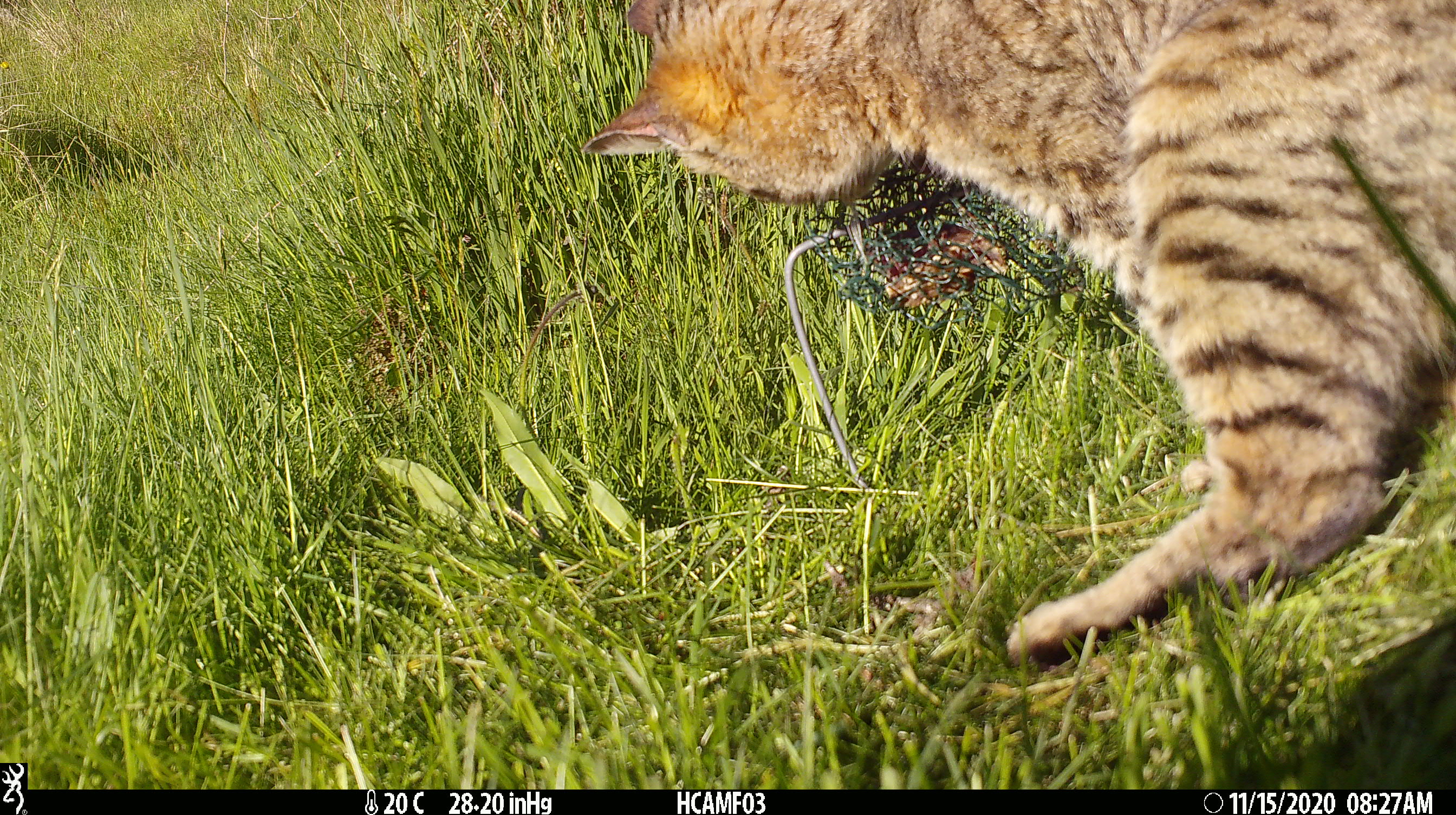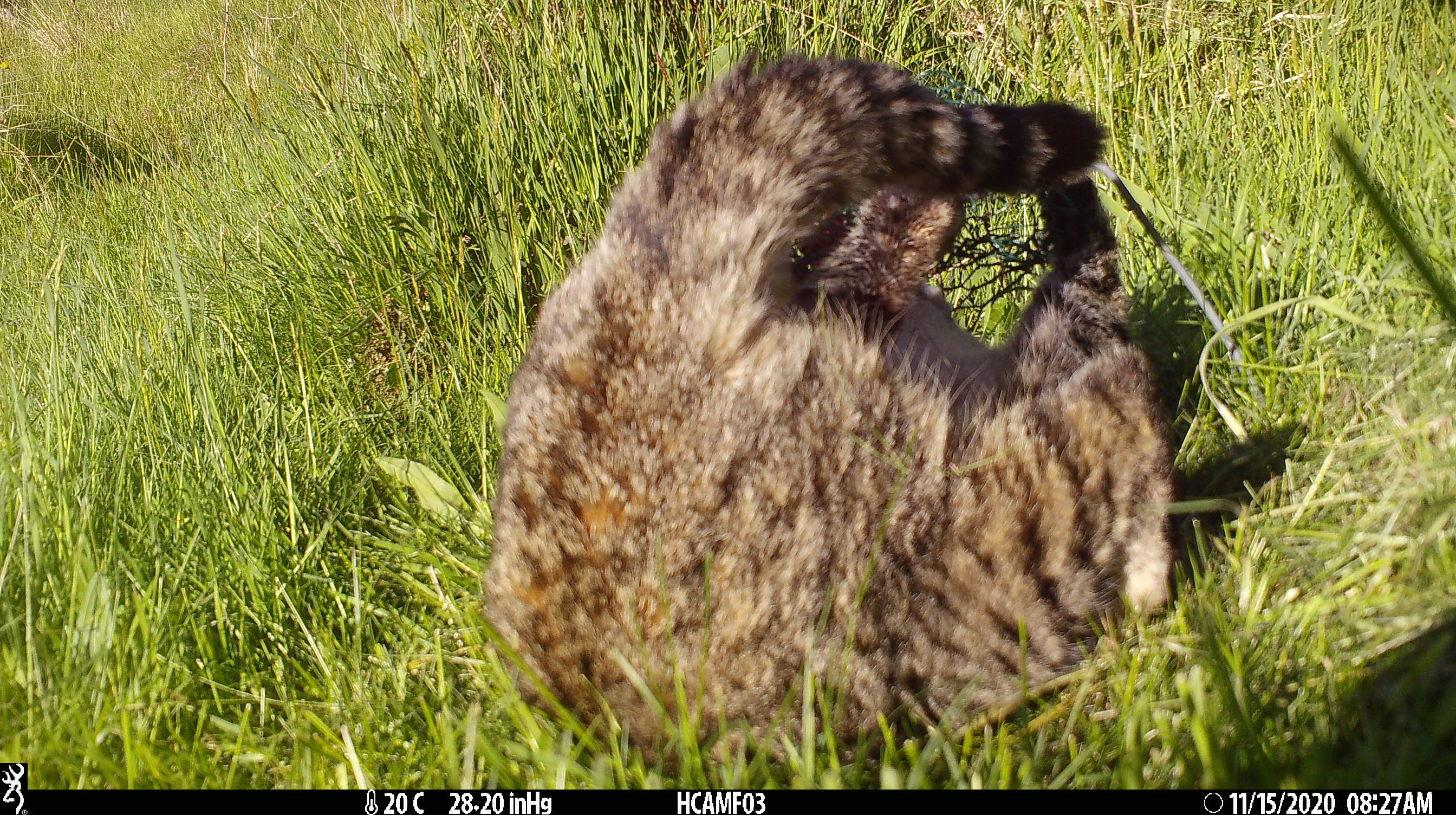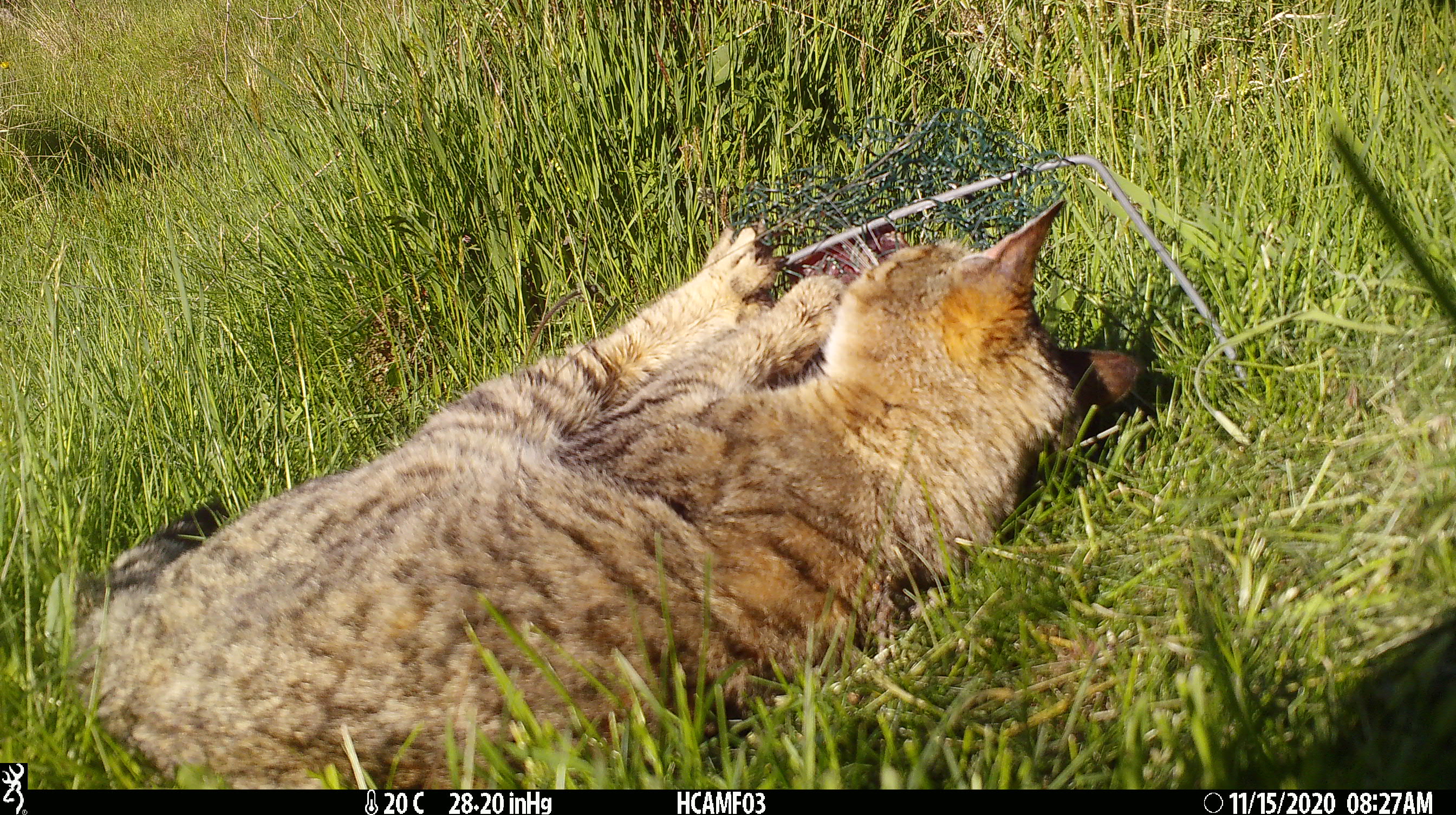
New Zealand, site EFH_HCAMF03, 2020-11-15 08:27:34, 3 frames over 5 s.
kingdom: Animalia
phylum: Chordata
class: Mammalia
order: Carnivora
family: Felidae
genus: Felis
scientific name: Felis catus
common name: domestic cat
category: cat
Cat (domestic cat) (Felis catus).